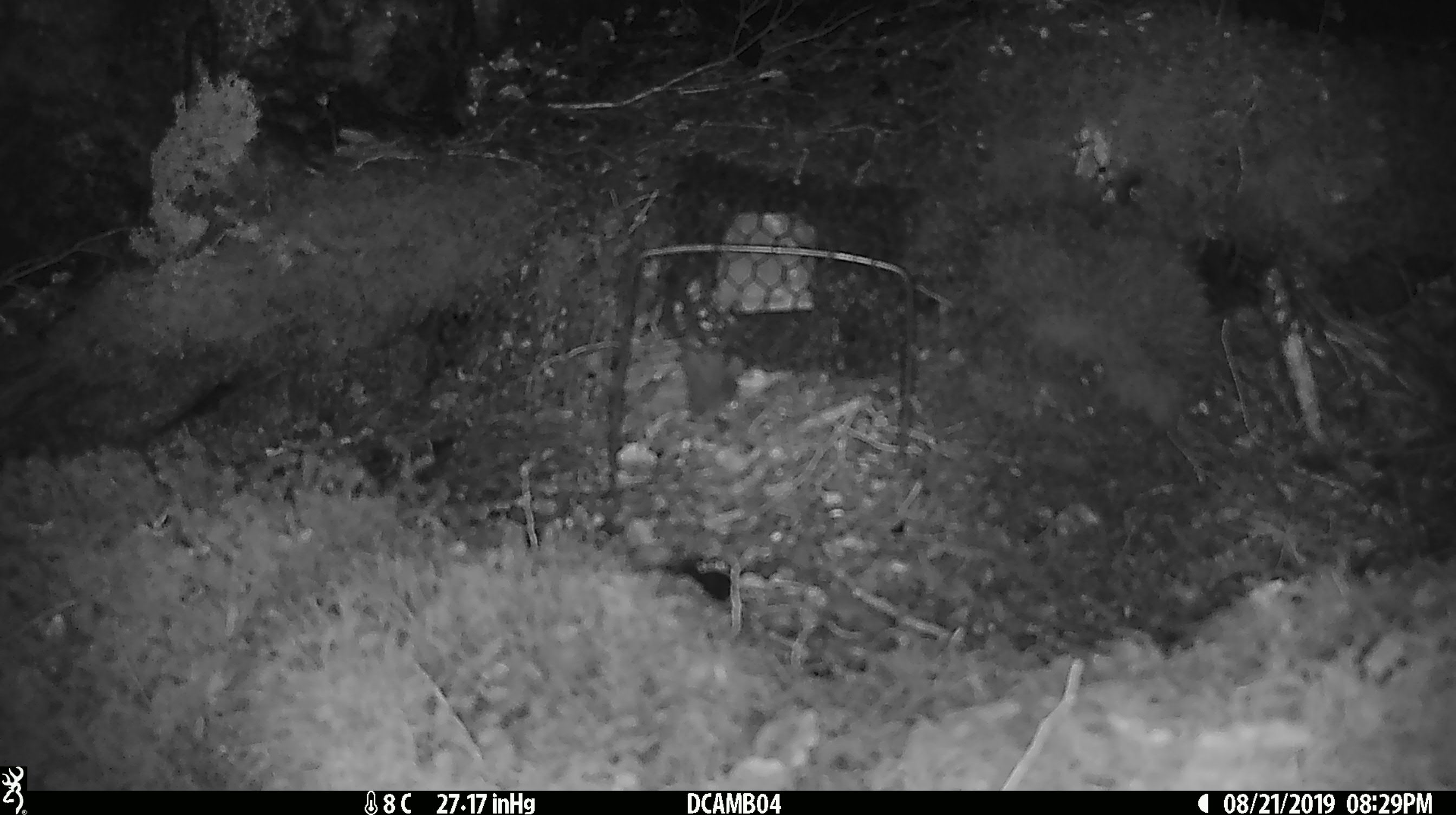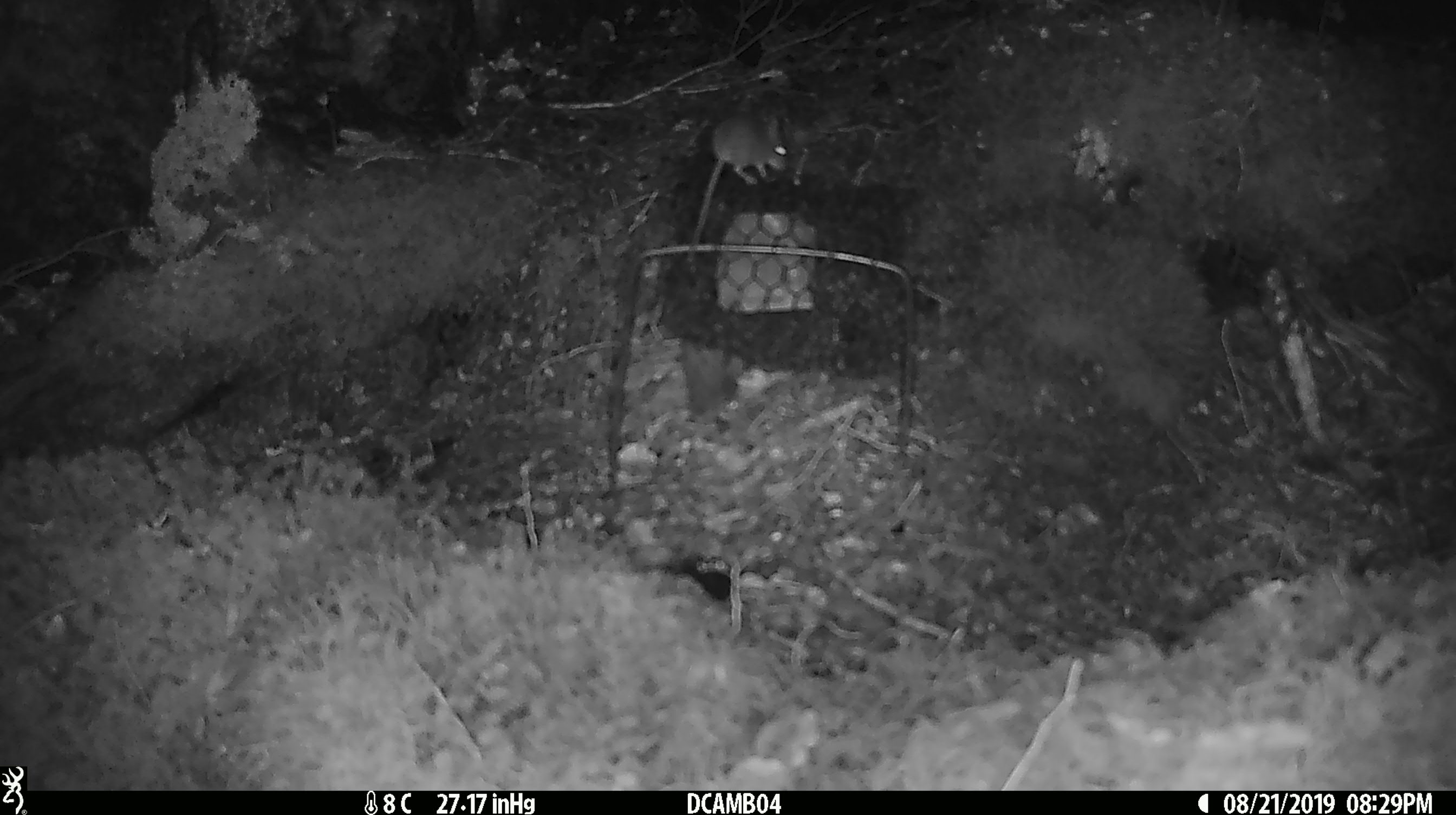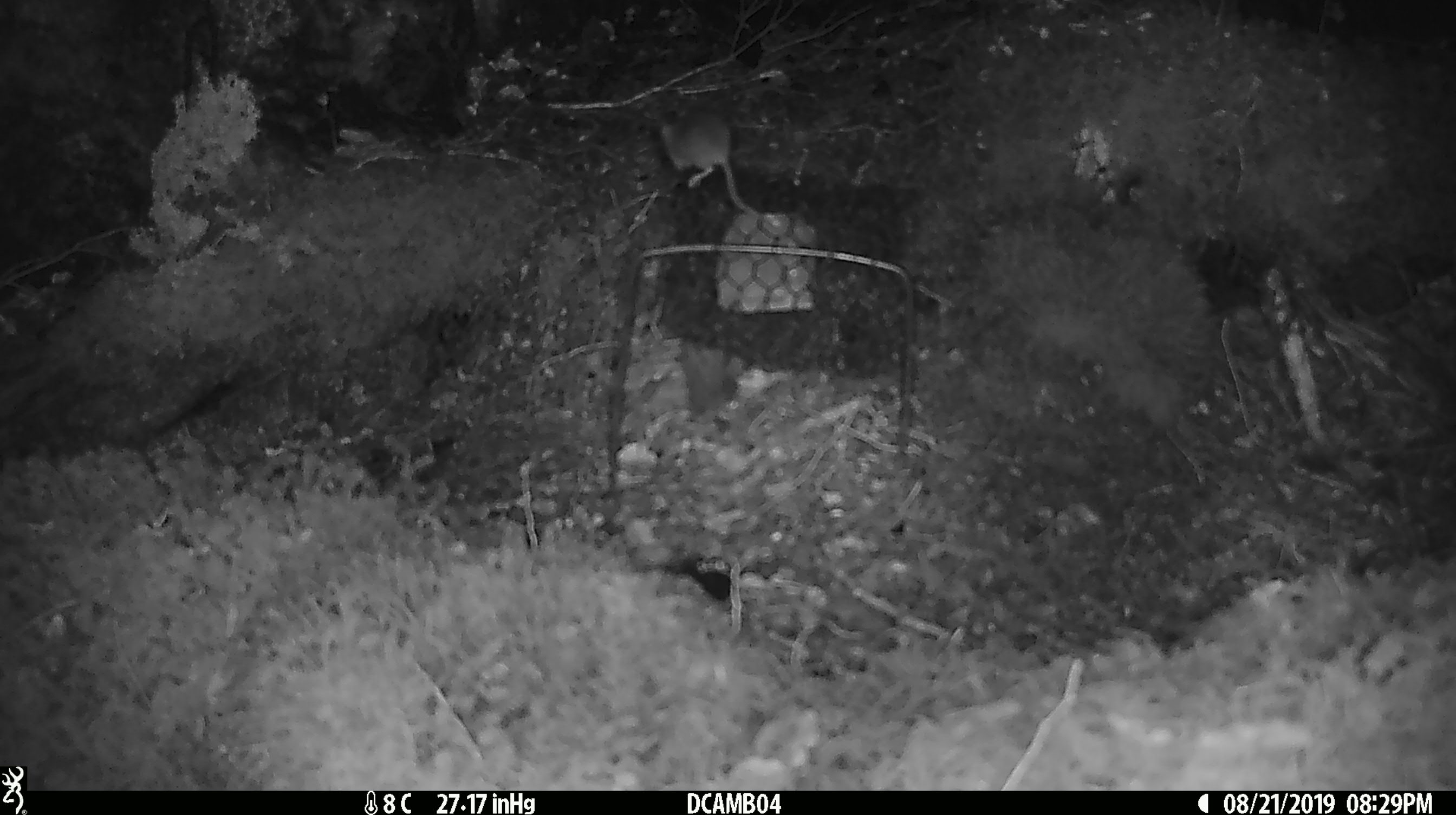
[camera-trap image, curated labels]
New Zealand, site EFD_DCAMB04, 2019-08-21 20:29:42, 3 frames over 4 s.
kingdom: Animalia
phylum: Chordata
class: Mammalia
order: Rodentia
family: Muridae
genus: Mus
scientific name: Mus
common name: mouse